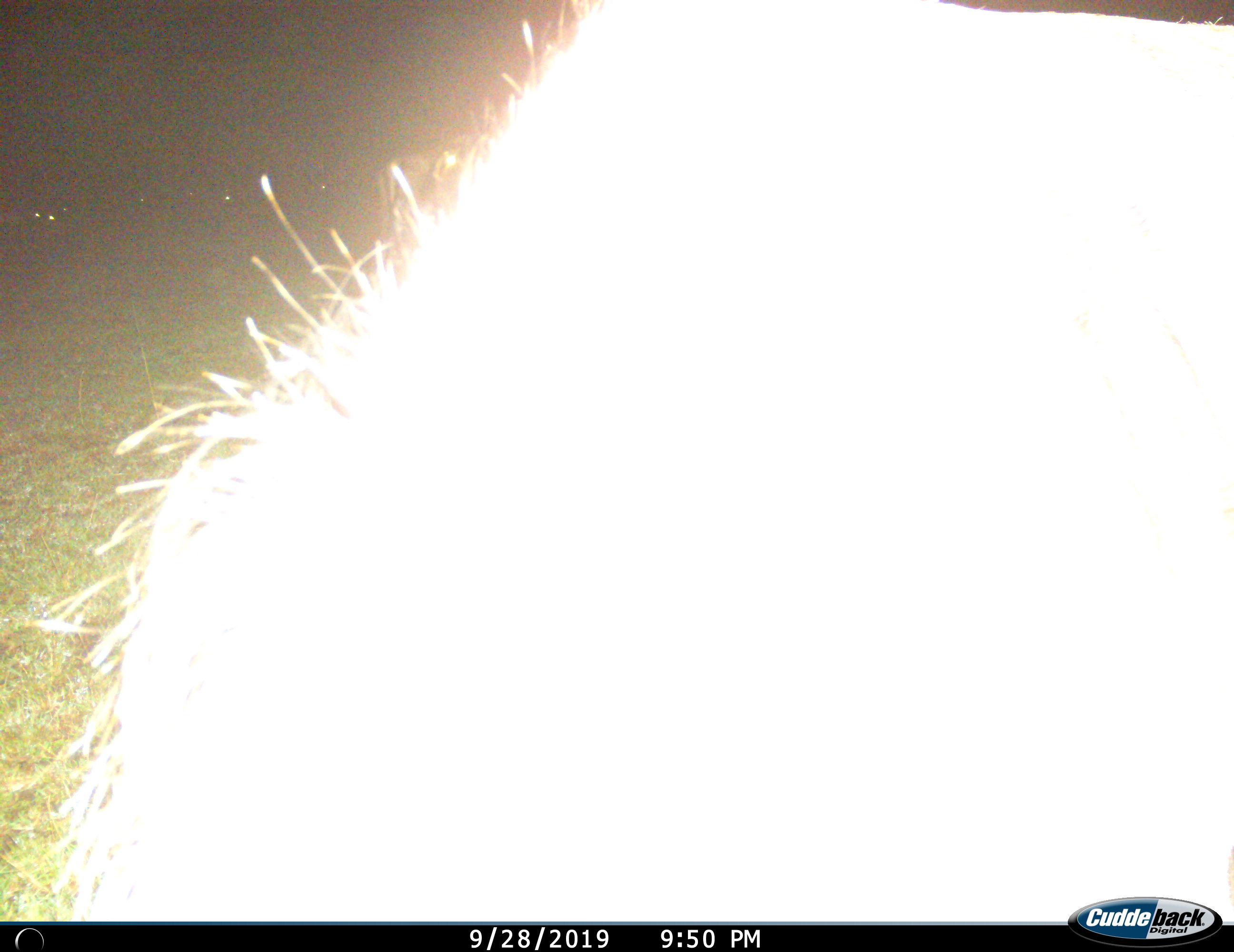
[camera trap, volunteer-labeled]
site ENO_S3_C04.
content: unidentified animal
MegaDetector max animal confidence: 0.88